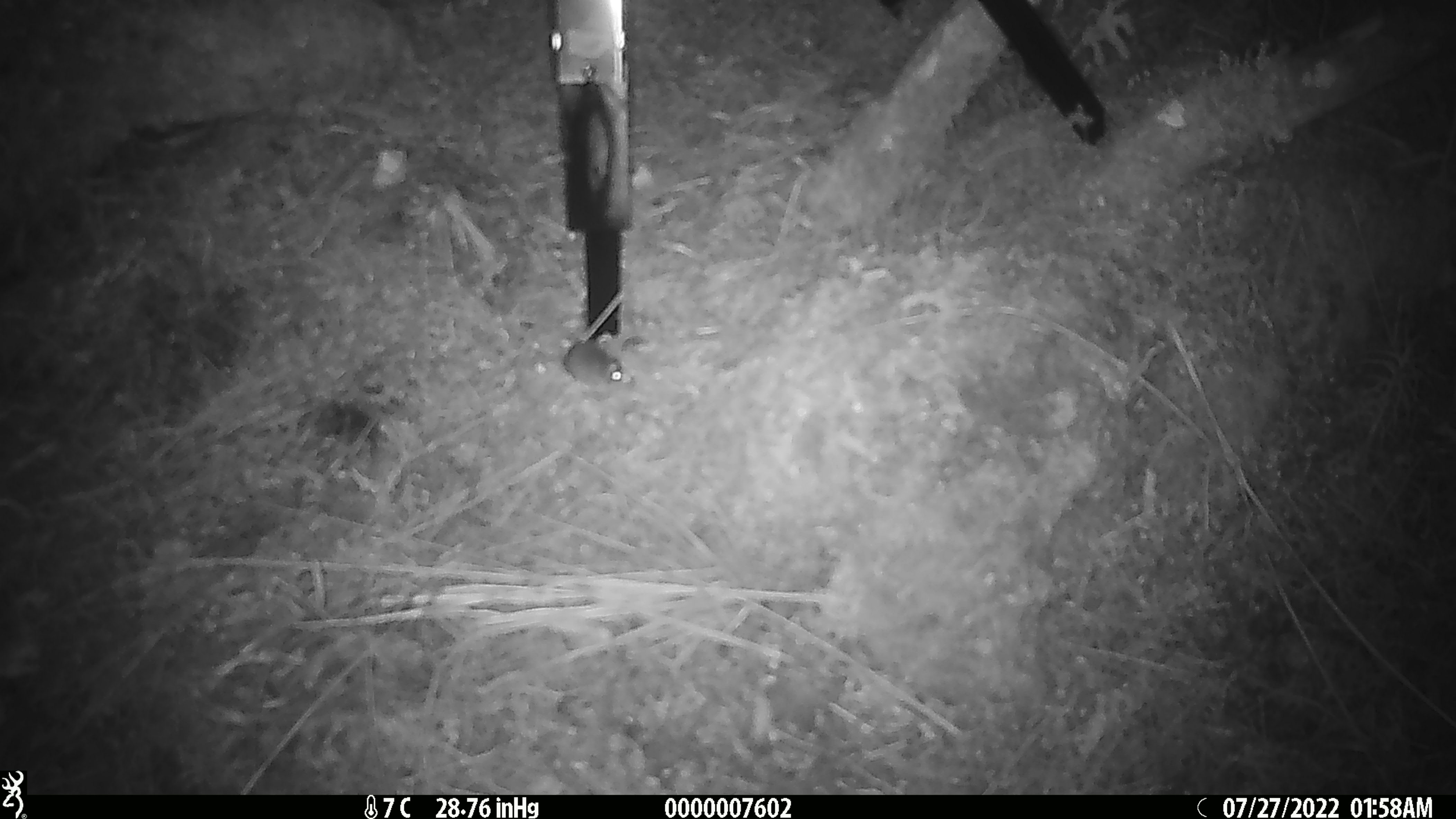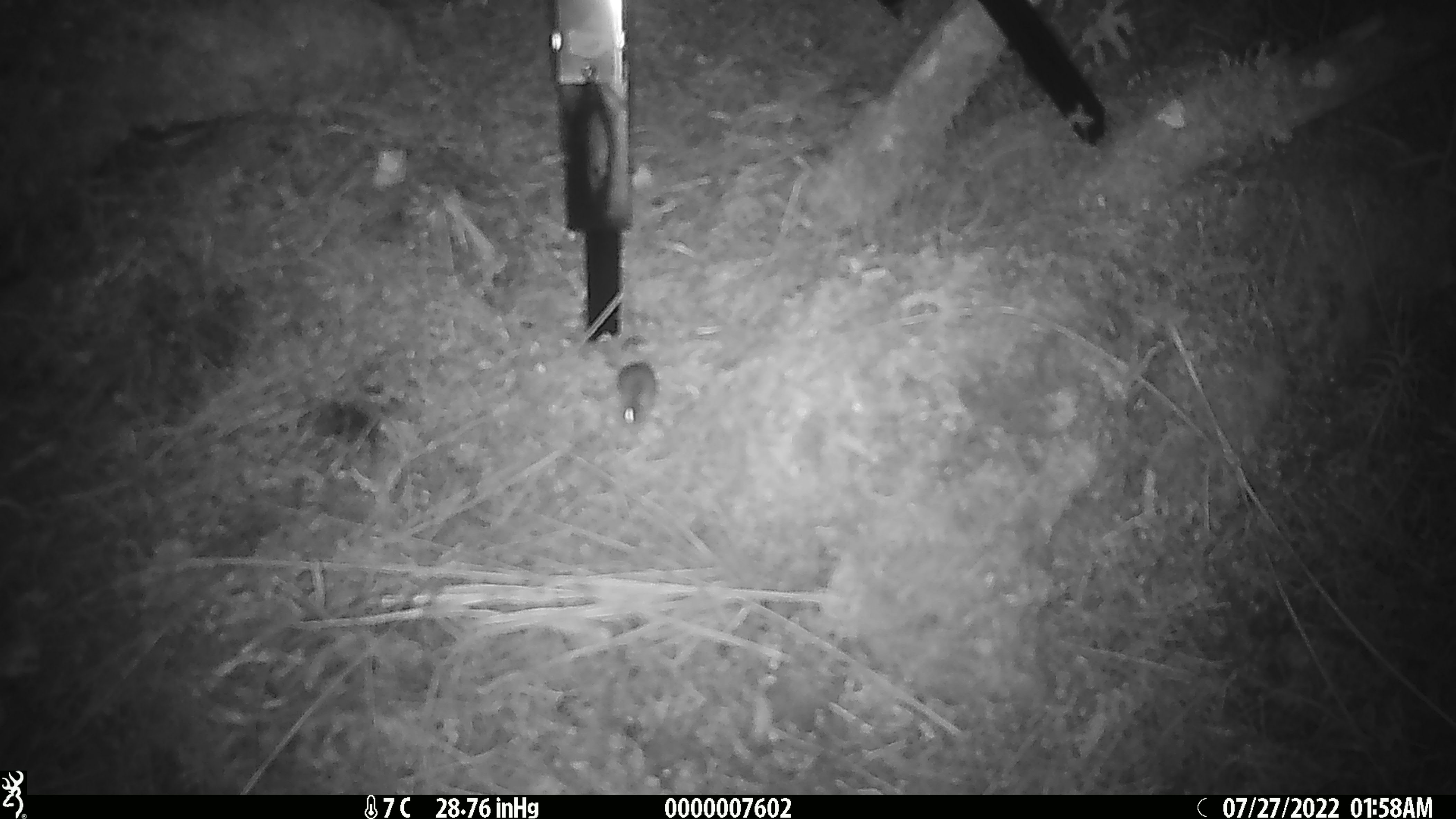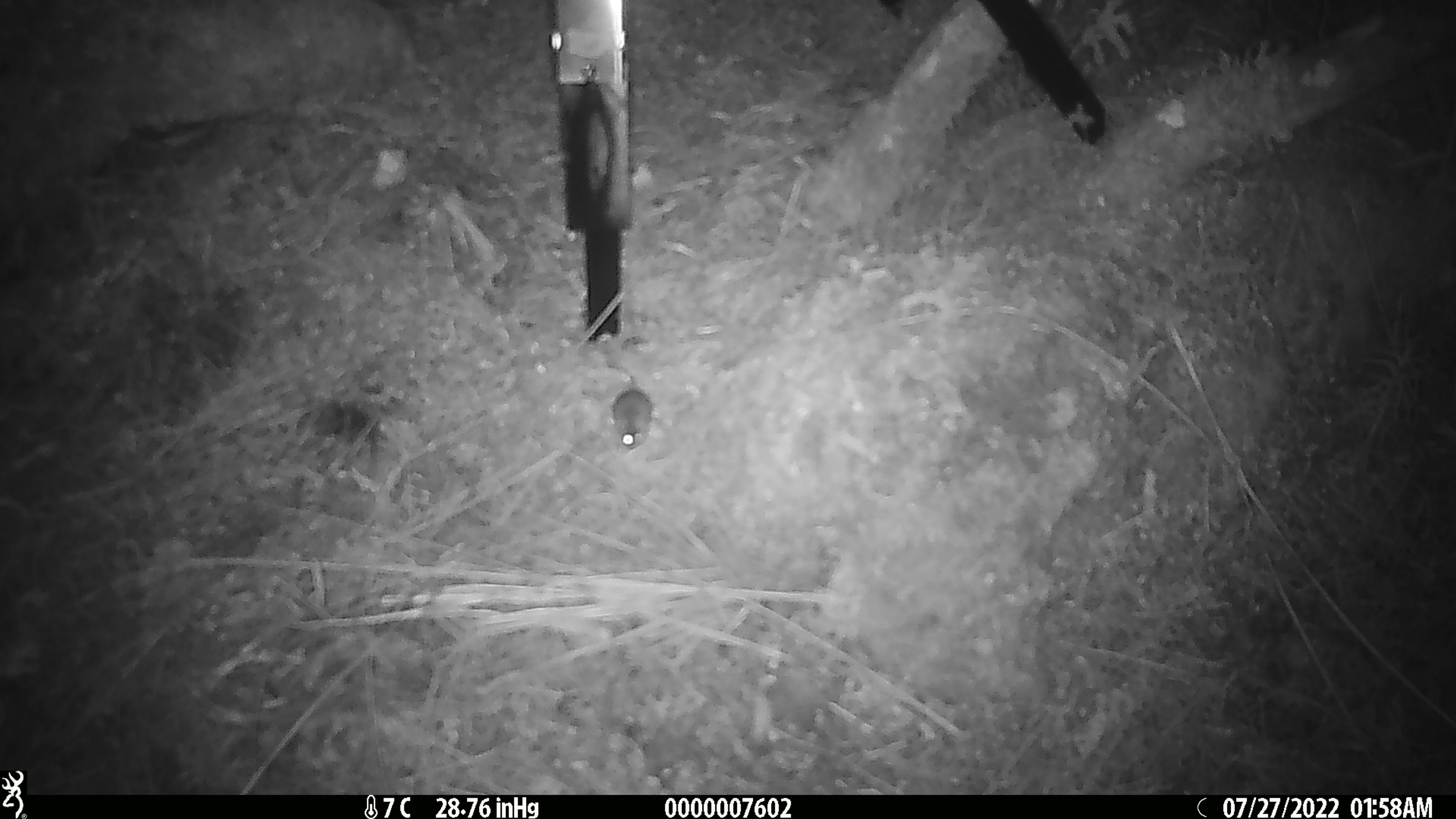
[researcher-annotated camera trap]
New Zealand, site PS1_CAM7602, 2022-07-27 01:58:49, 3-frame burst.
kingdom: Animalia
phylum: Chordata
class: Mammalia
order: Rodentia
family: Muridae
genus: Mus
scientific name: Mus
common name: mouse